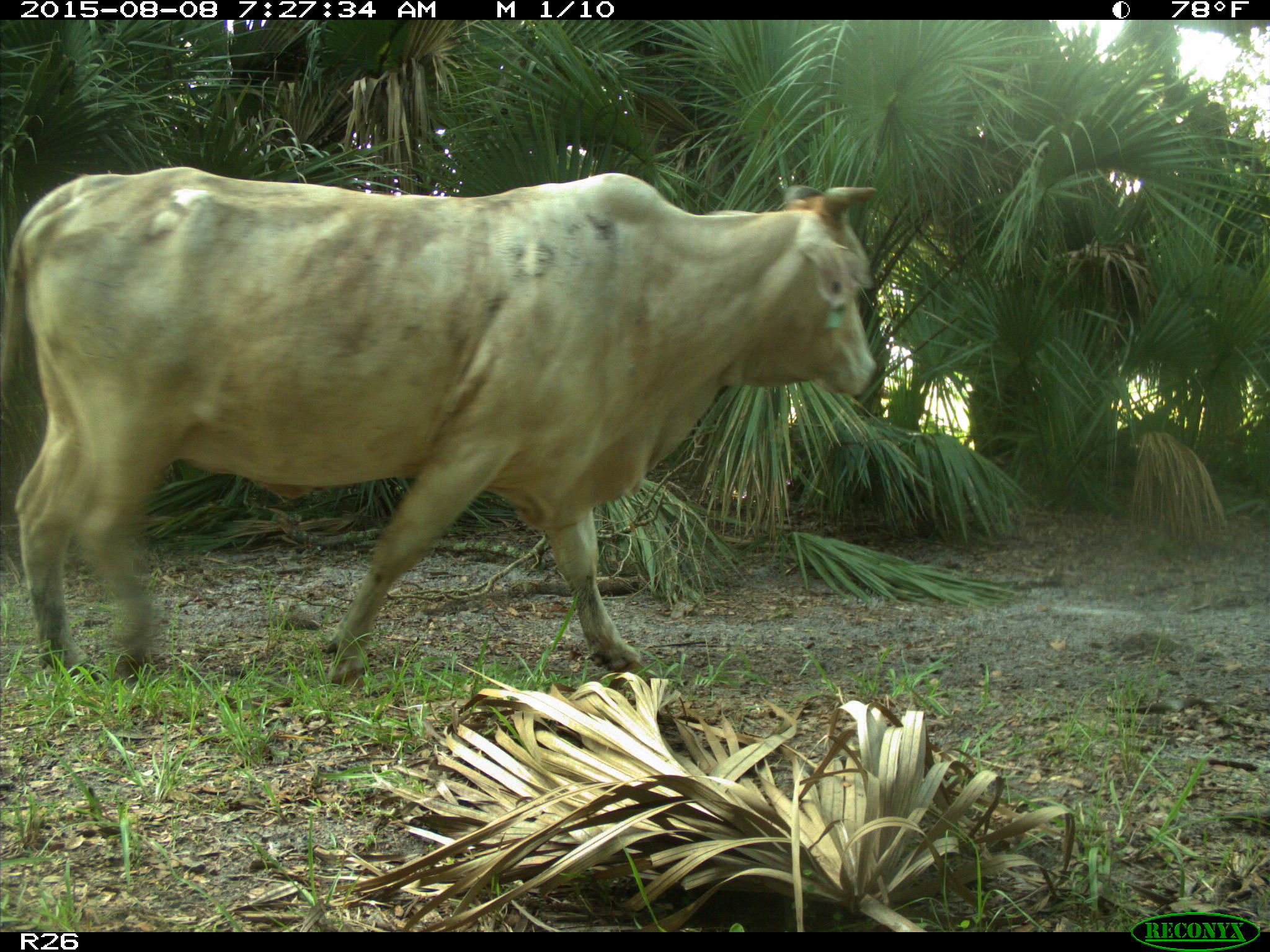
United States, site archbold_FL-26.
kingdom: Animalia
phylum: Chordata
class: Mammalia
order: Artiodactyla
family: Bovidae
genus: Bos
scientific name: Bos taurus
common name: domestic cow